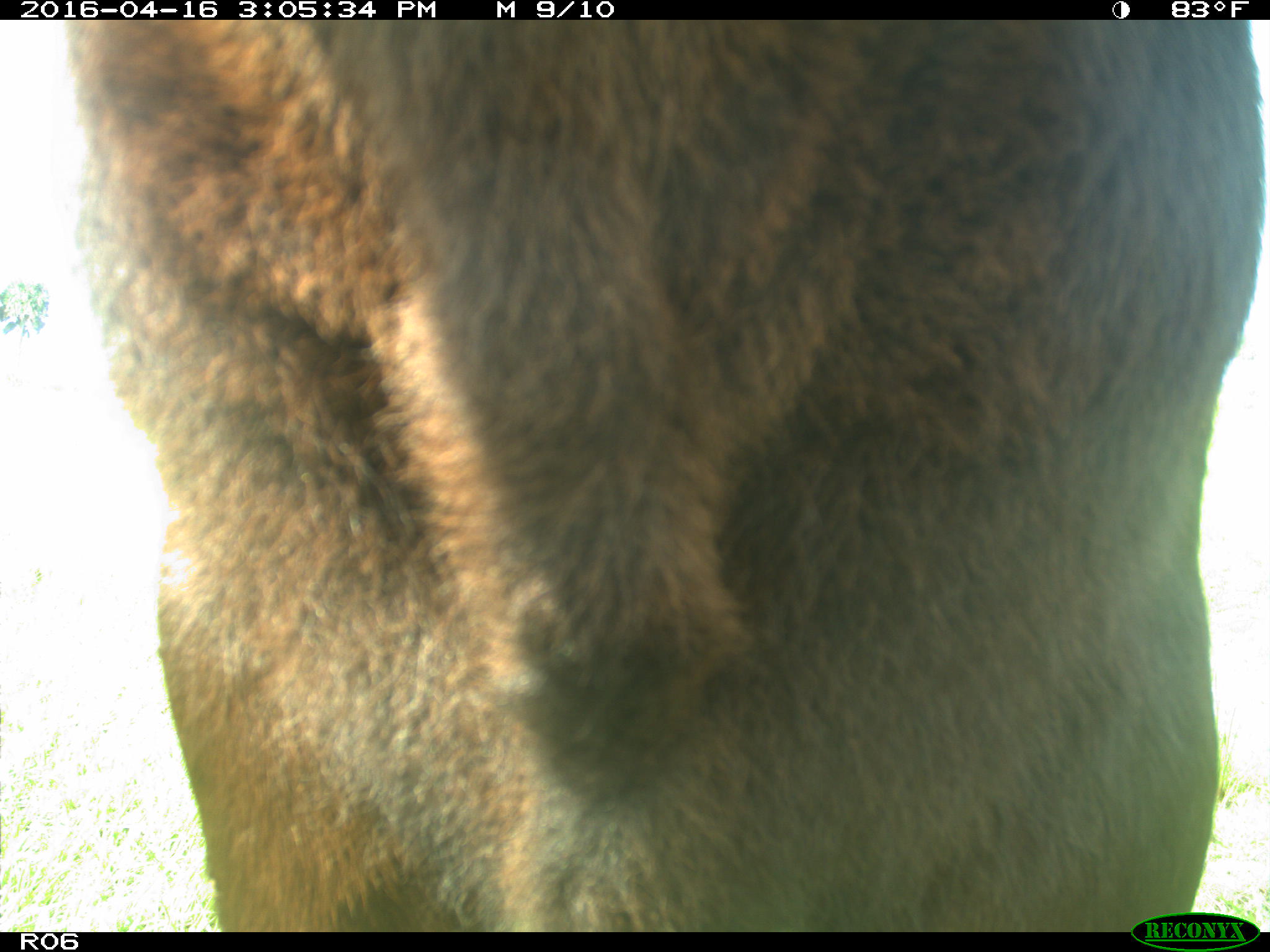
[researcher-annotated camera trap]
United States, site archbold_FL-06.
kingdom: Animalia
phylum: Chordata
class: Mammalia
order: Artiodactyla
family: Bovidae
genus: Bos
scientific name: Bos taurus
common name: domestic cow